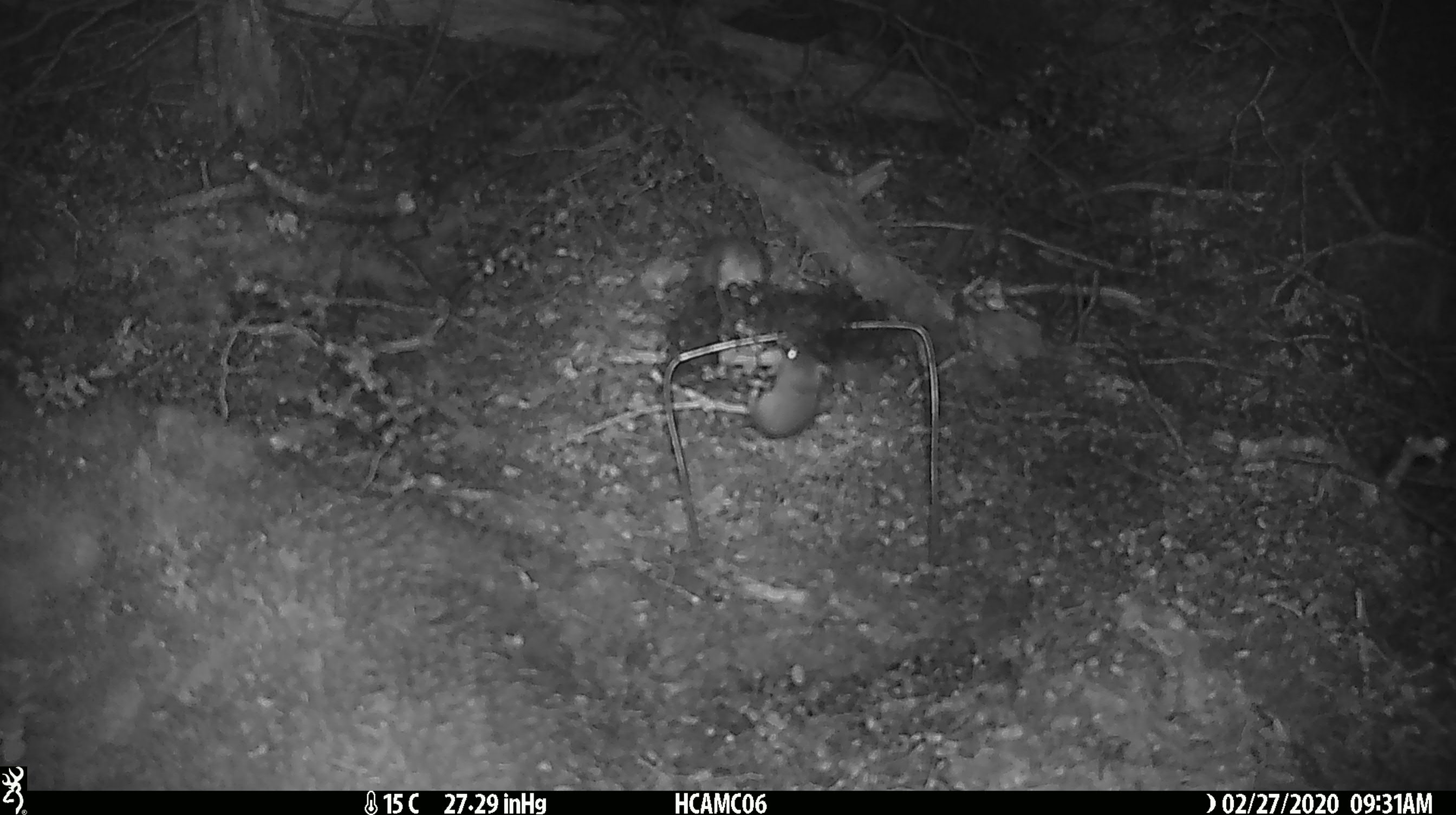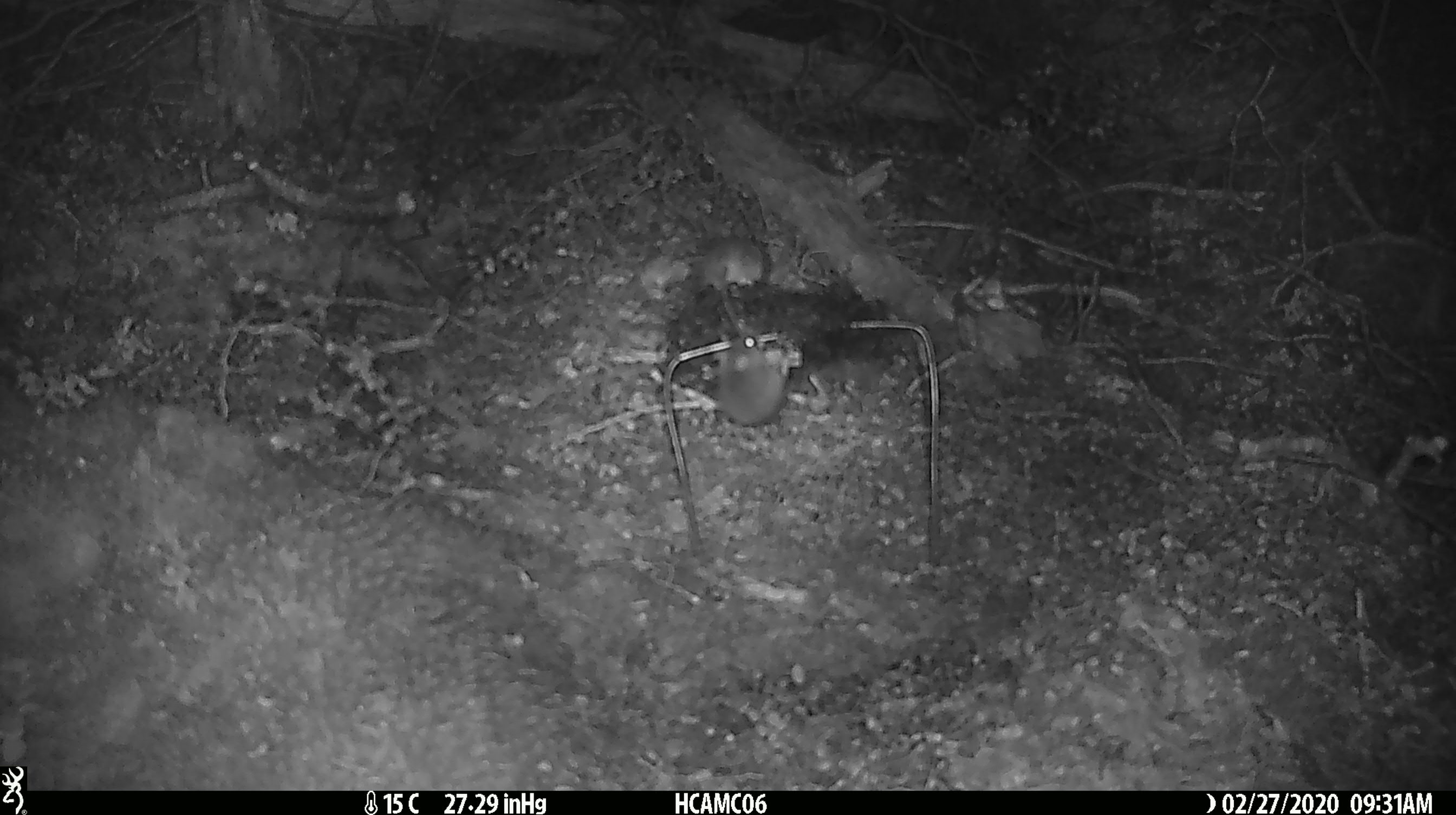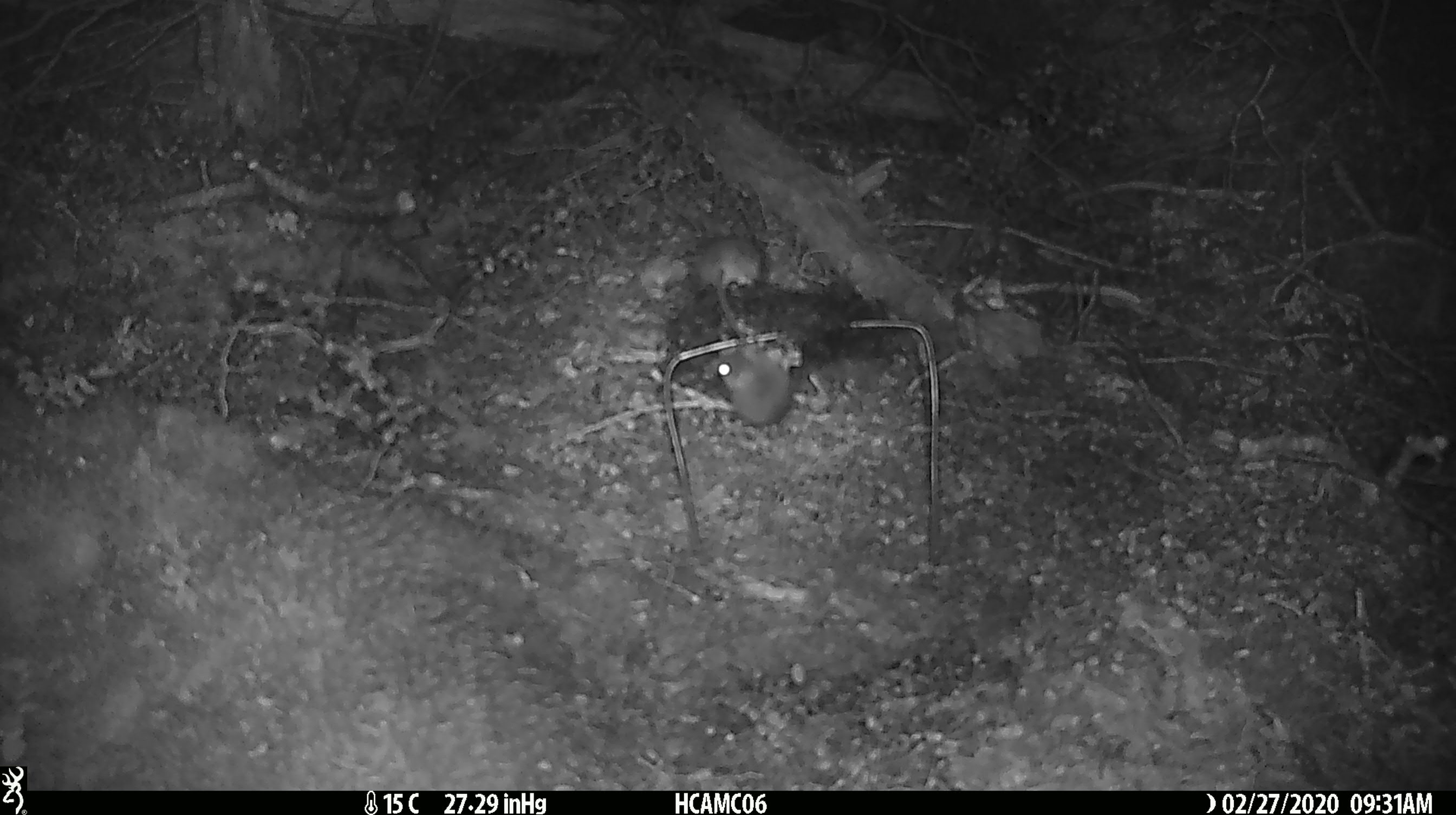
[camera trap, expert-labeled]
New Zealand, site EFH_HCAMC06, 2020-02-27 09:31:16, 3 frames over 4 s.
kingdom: Animalia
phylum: Chordata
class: Mammalia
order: Rodentia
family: Muridae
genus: Mus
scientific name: Mus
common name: mouse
Mouse (Mus).